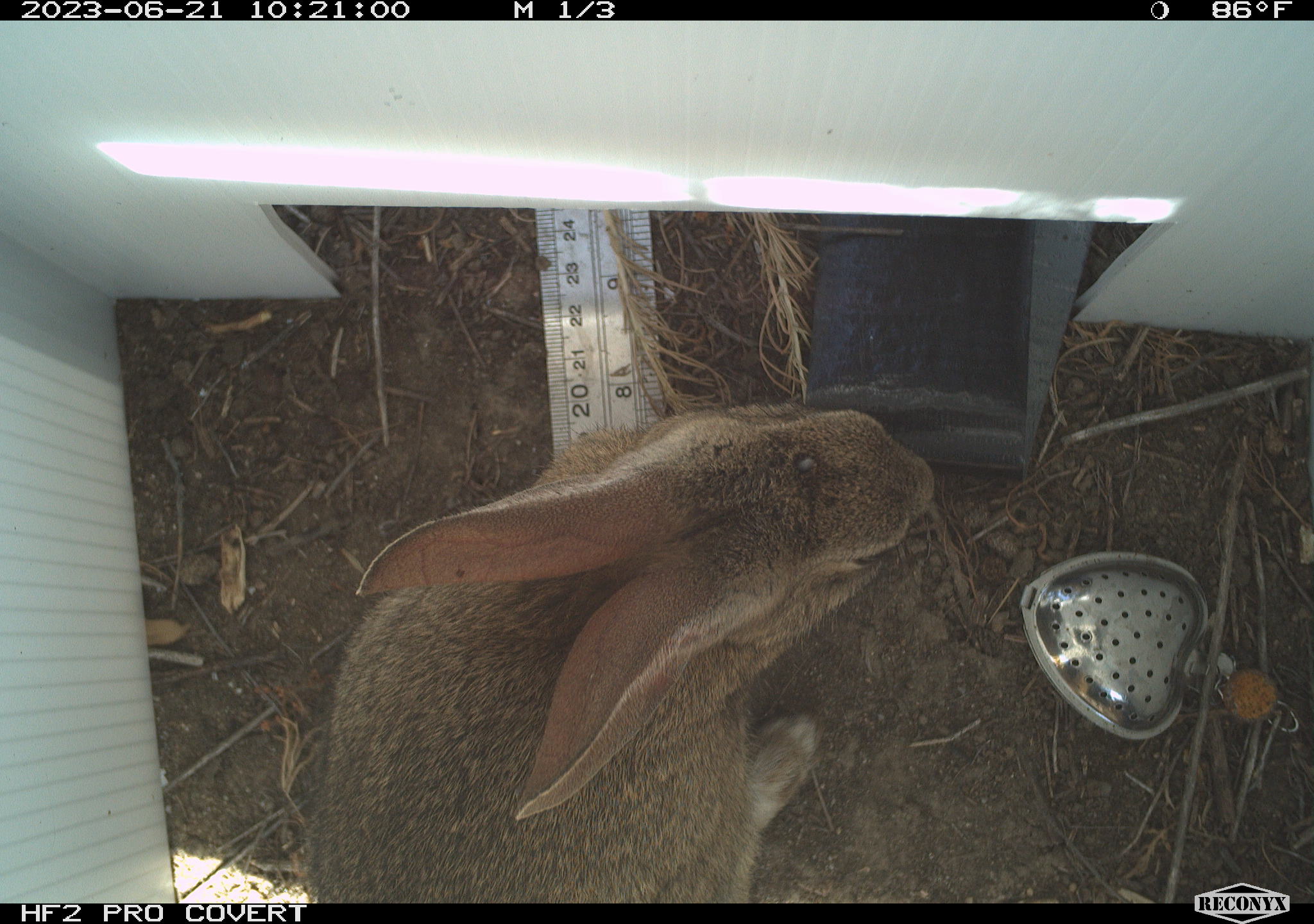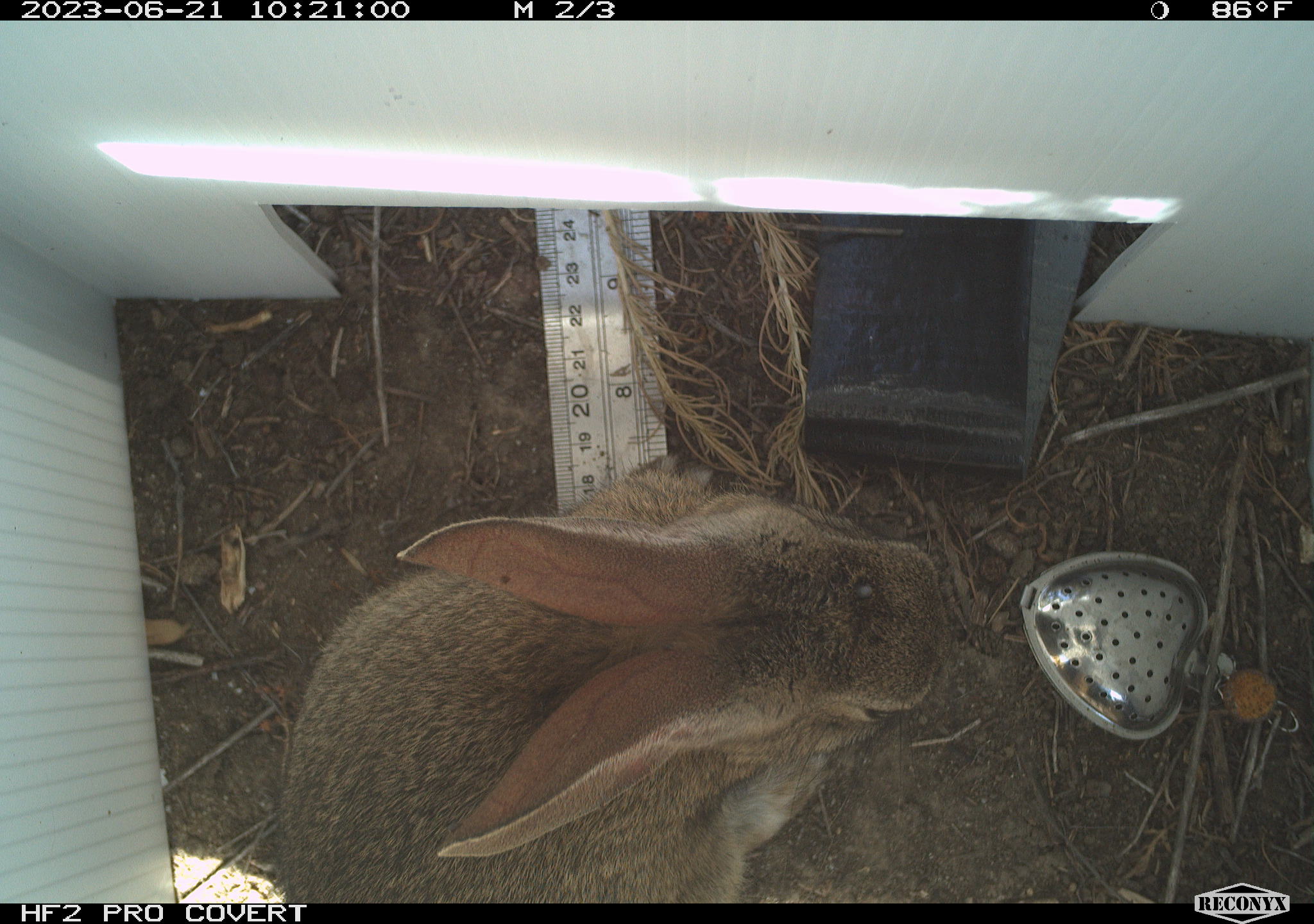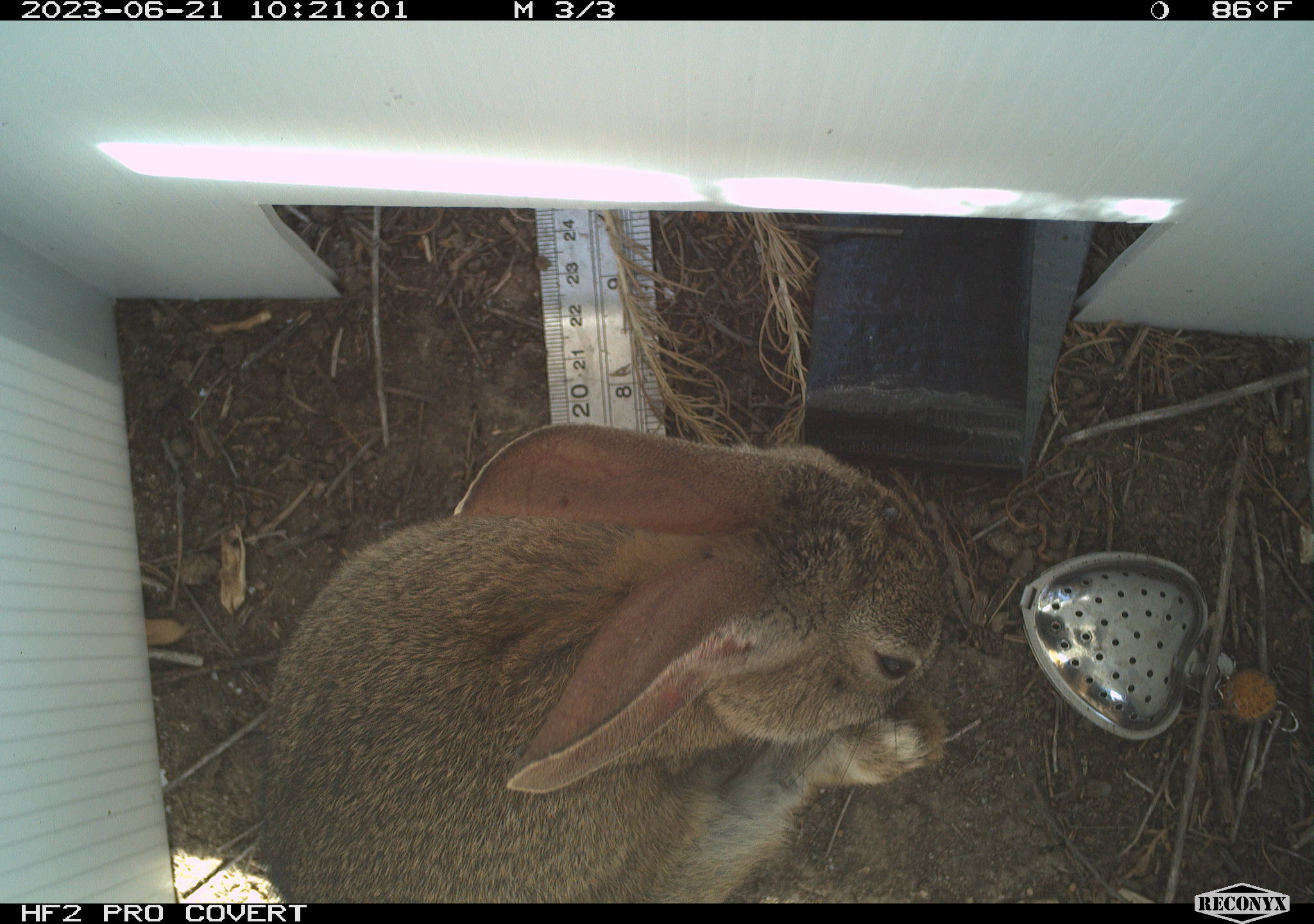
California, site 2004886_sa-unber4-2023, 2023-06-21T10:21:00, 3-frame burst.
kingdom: Animalia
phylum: Chordata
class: Mammalia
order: Lagomorpha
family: Leporidae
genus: Sylvilagus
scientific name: Sylvilagus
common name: cottontail rabbits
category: sylvilagus species